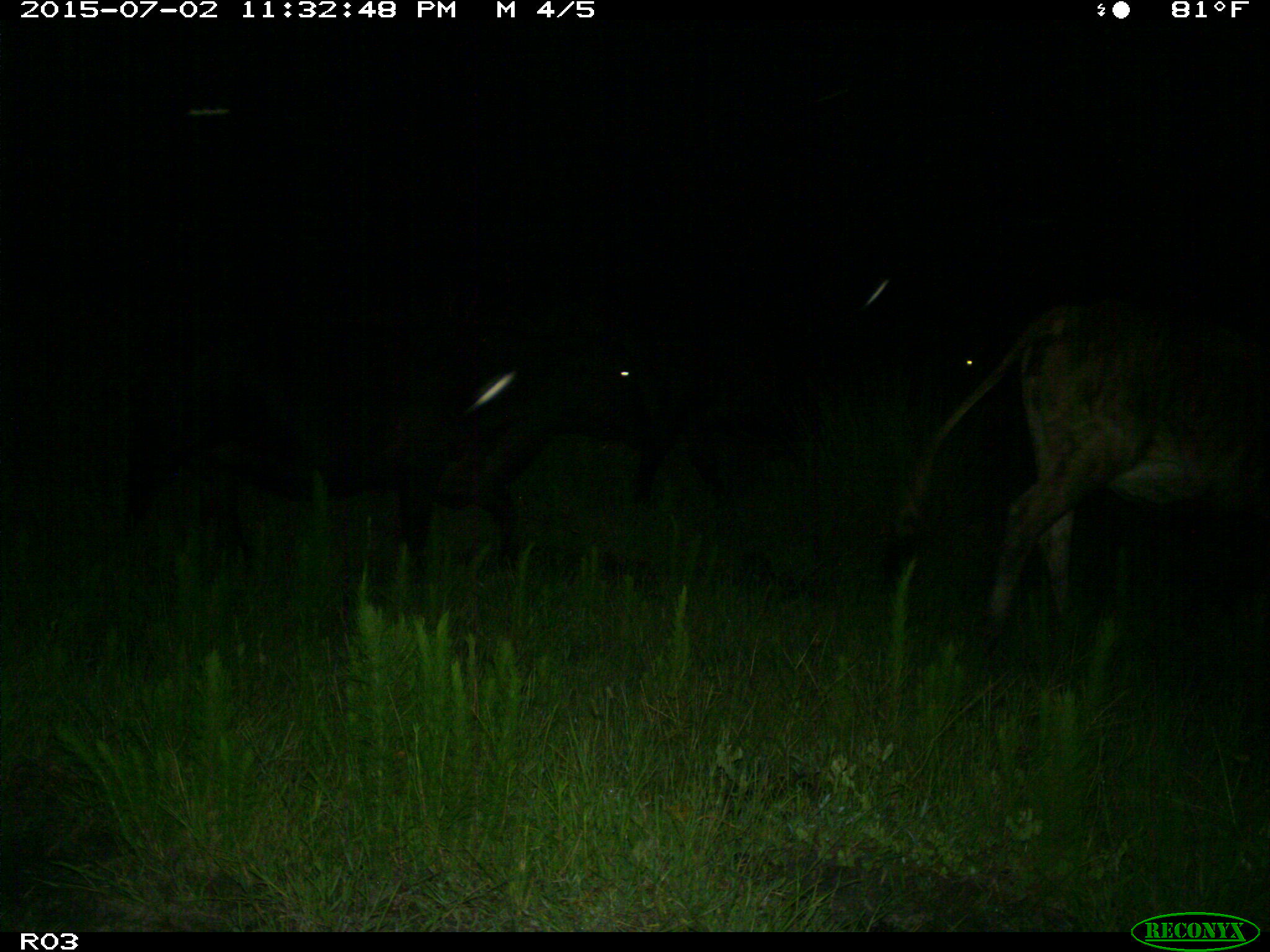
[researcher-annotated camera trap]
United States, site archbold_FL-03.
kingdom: Animalia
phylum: Chordata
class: Mammalia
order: Artiodactyla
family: Bovidae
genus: Bos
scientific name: Bos taurus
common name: domestic cow